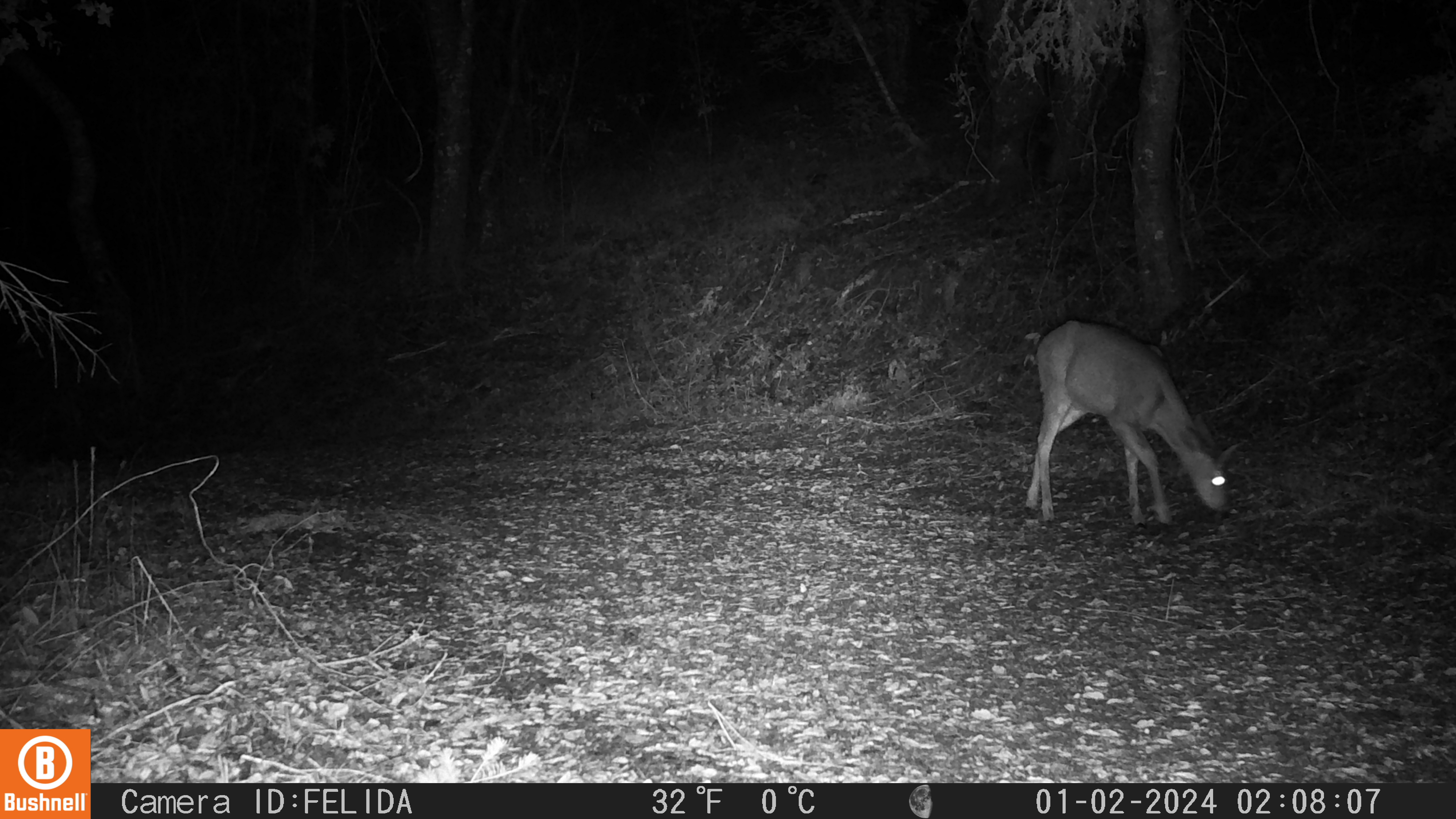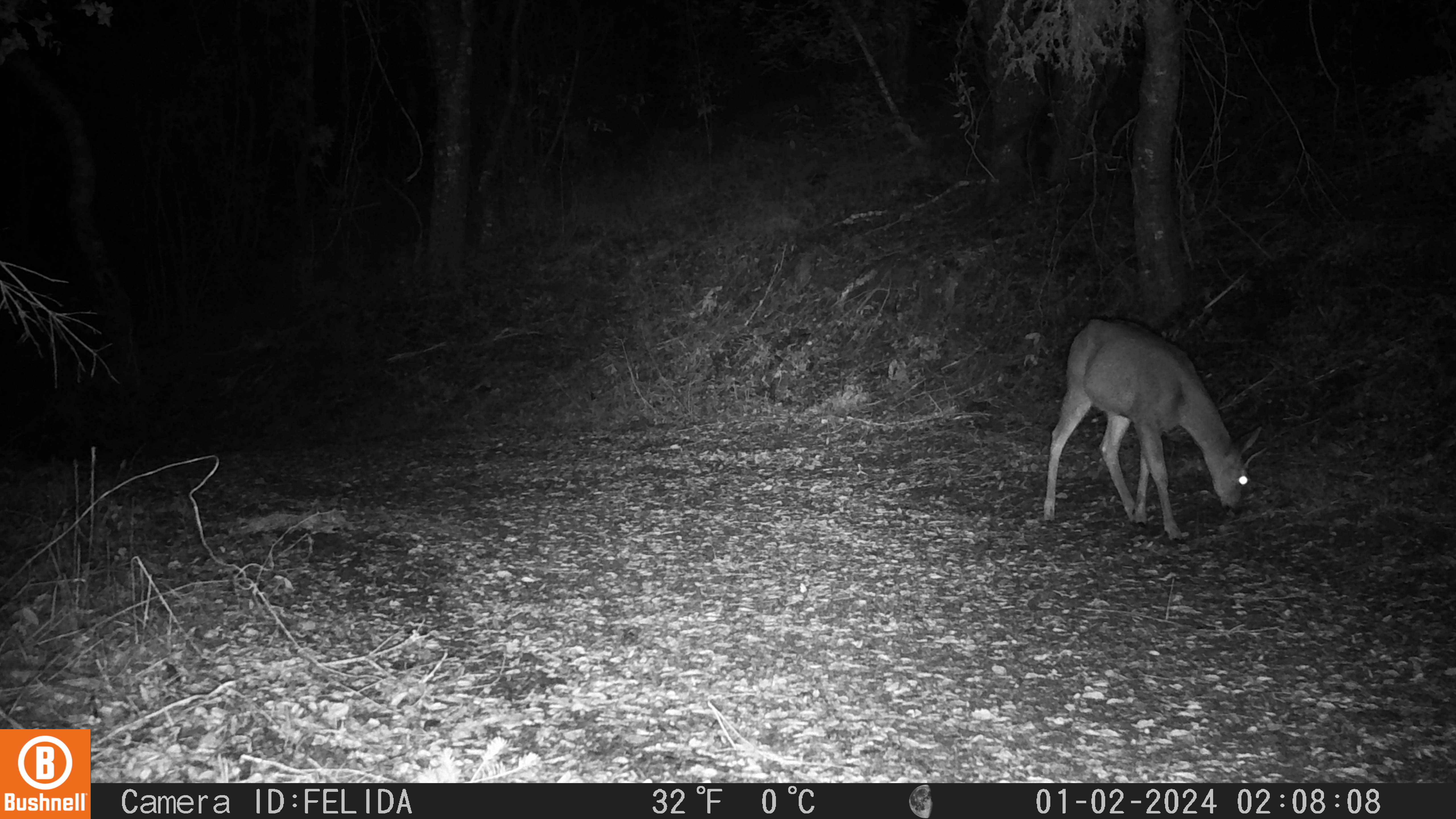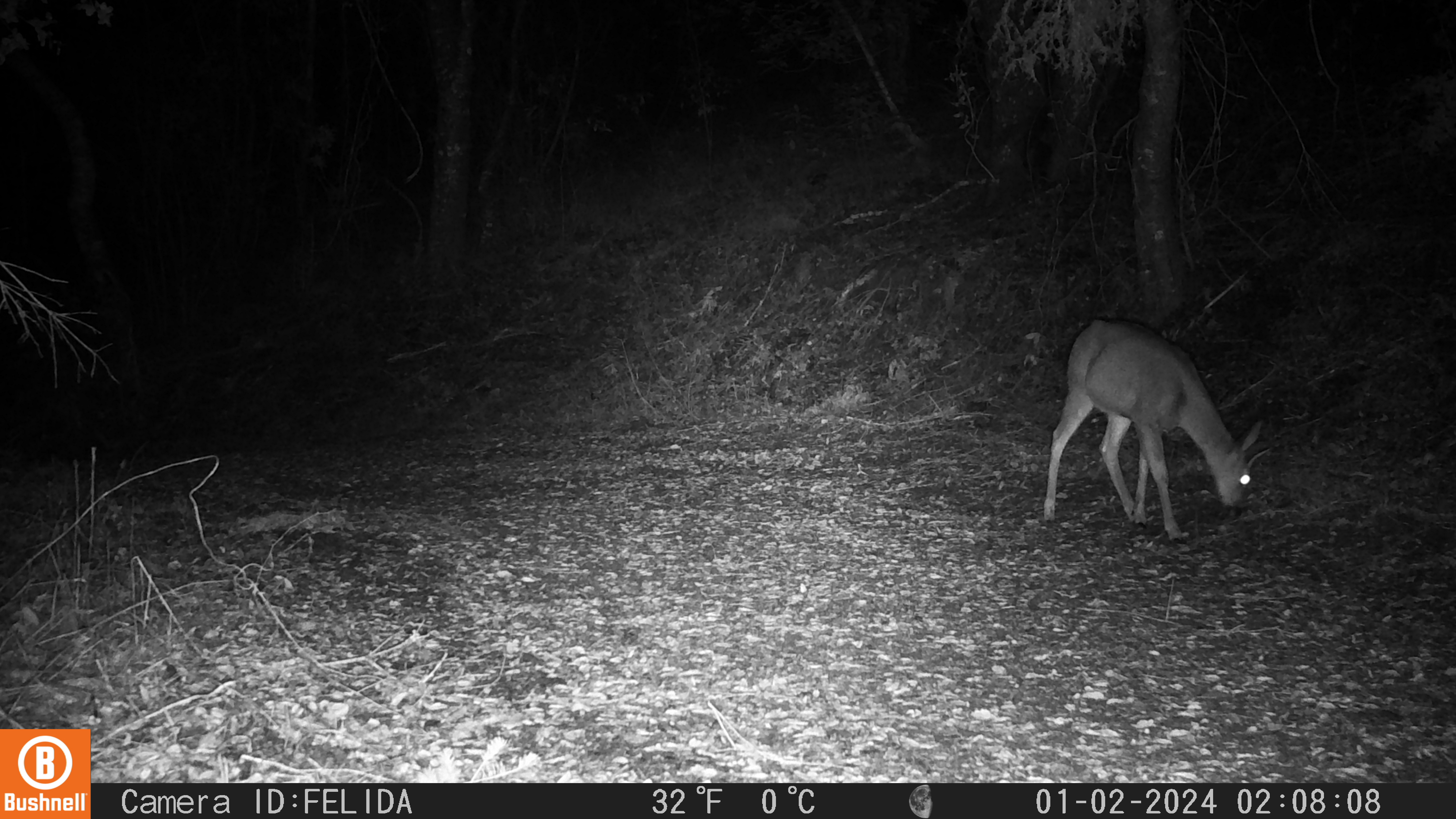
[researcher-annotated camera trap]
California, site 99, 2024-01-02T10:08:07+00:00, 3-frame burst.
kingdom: Animalia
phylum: Chordata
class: Mammalia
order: Artiodactyla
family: Cervidae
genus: Odocoileus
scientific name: Odocoileus hemionus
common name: mule deer